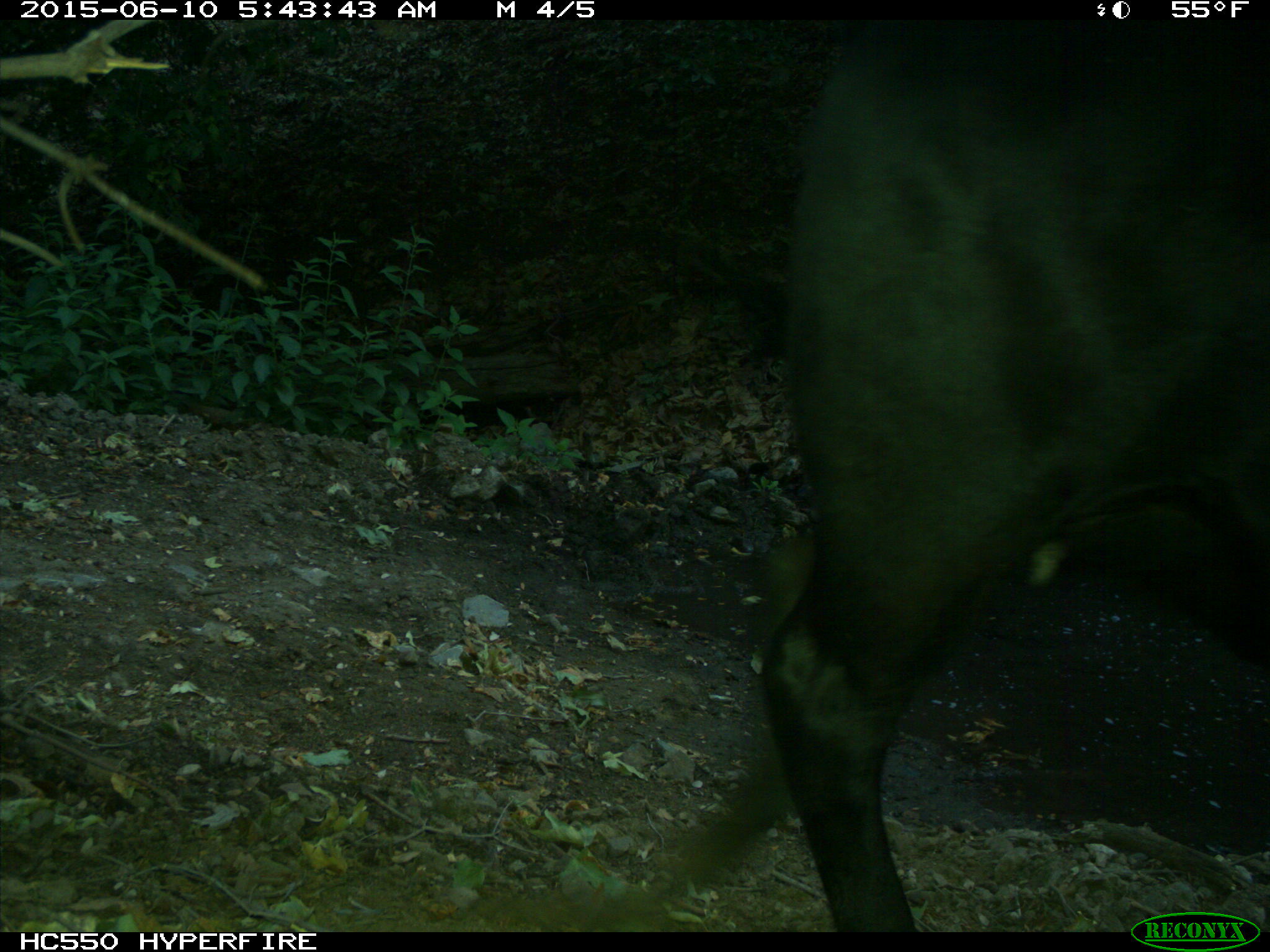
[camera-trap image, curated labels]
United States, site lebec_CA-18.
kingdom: Animalia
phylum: Chordata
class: Mammalia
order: Artiodactyla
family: Bovidae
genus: Bos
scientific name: Bos taurus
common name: domestic cow